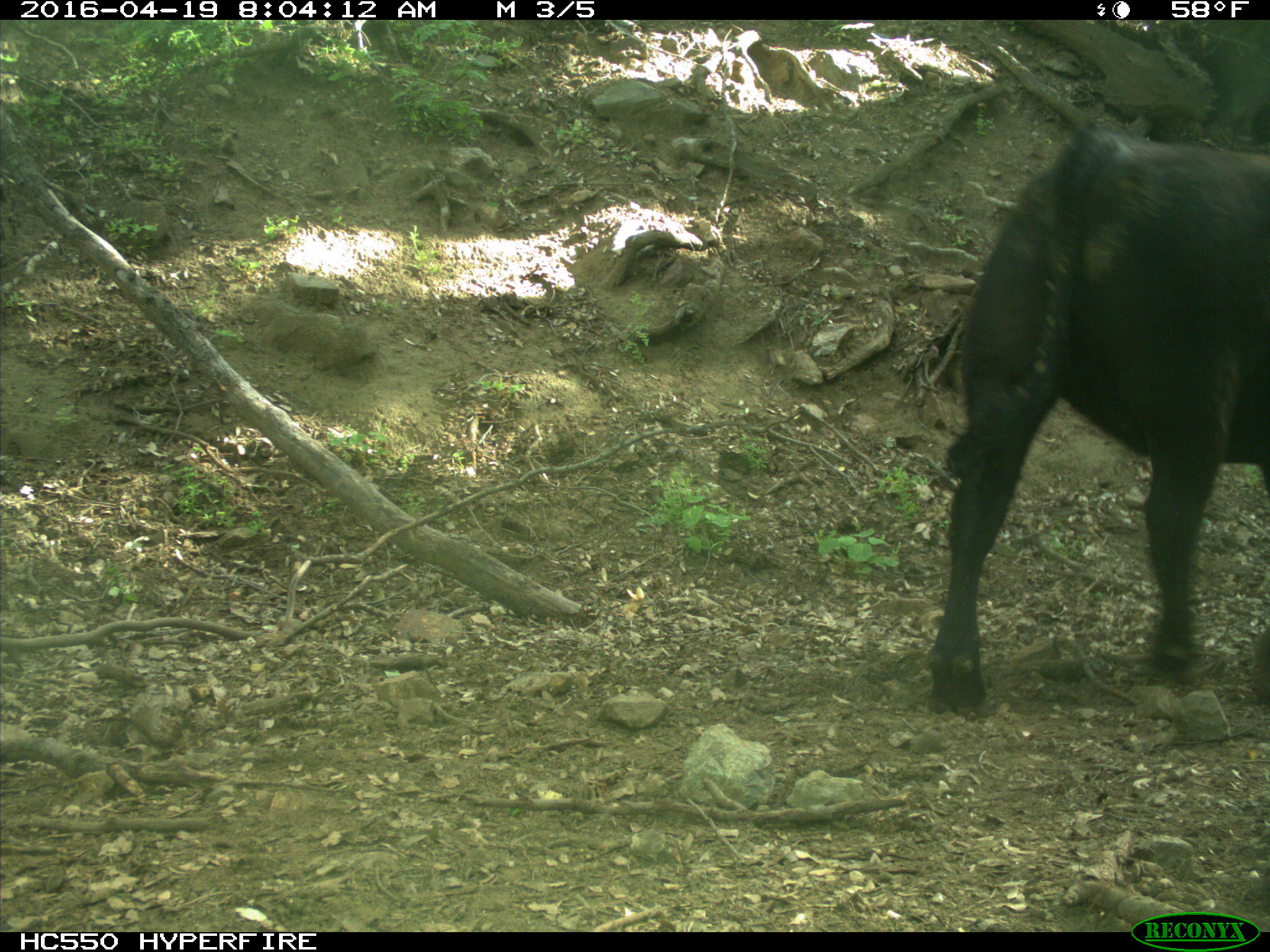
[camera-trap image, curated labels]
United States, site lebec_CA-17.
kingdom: Animalia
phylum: Chordata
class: Mammalia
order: Artiodactyla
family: Bovidae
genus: Bos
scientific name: Bos taurus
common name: domestic cow